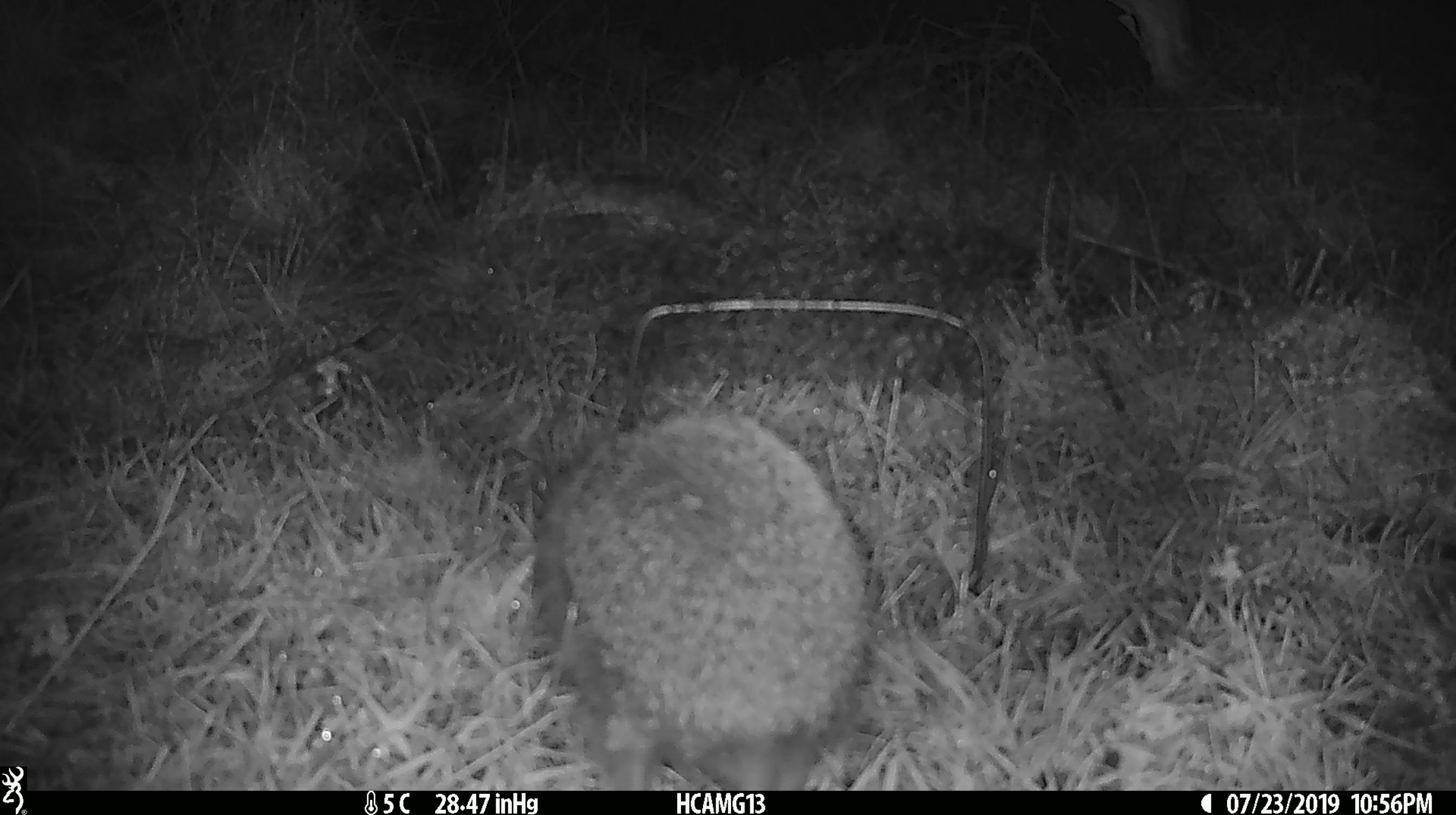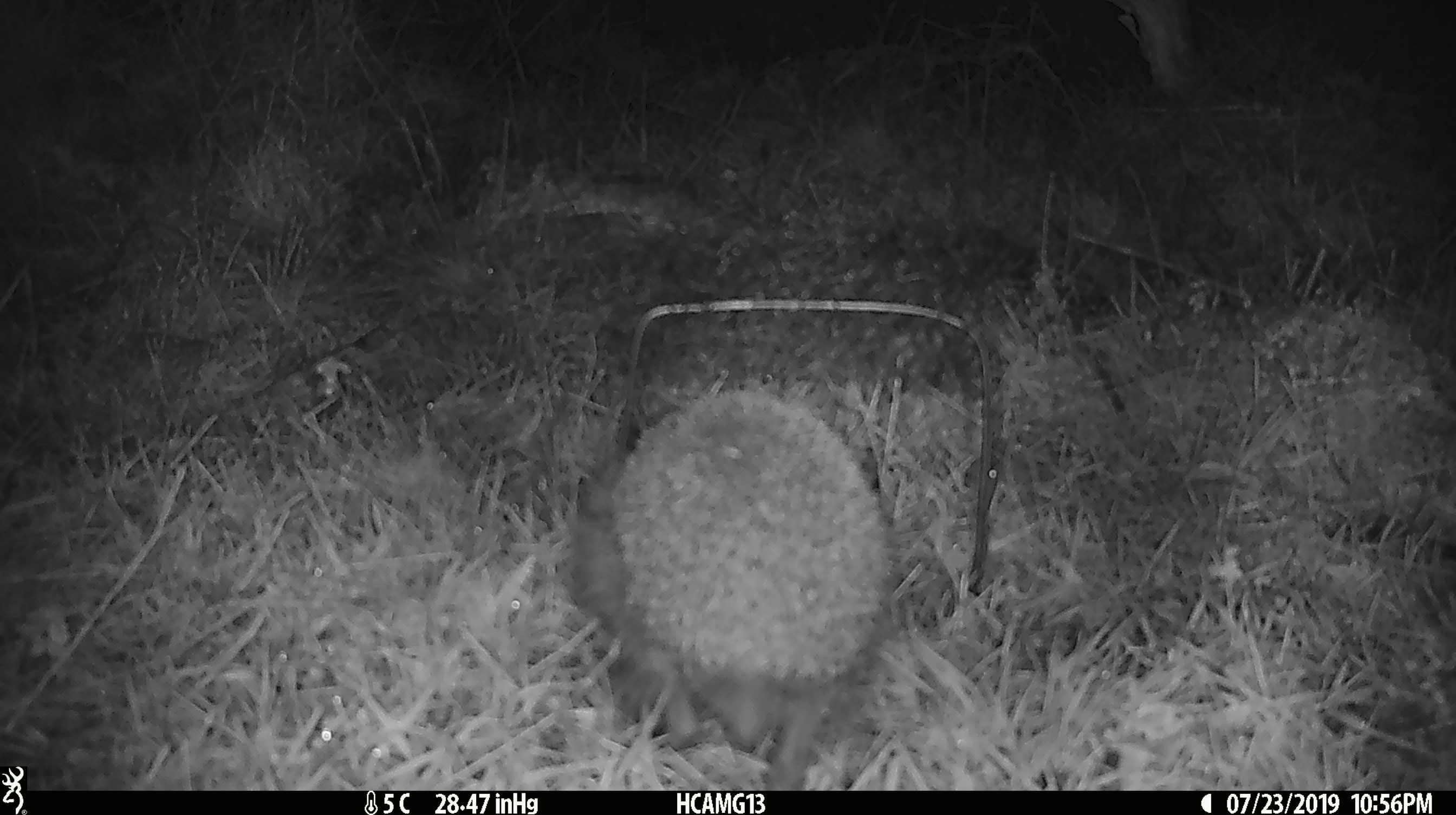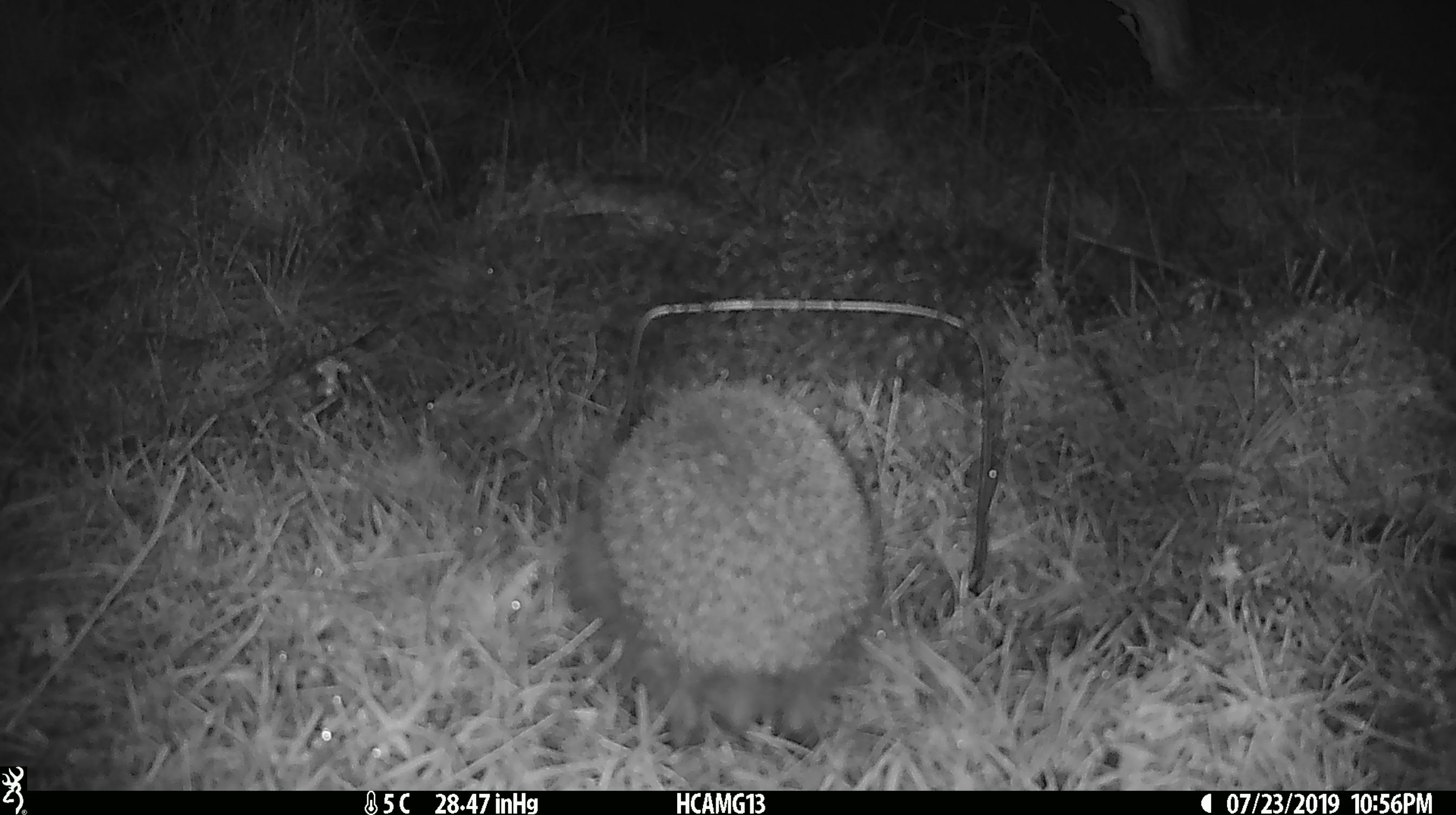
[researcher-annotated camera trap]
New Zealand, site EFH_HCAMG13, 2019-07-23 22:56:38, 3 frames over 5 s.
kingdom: Animalia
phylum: Chordata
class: Mammalia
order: Eulipotyphla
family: Erinaceidae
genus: Erinaceus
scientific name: Erinaceus europaeus europaeus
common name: european hedgehog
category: hedgehog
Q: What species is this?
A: Hedgehog (european hedgehog) (Erinaceus europaeus europaeus).